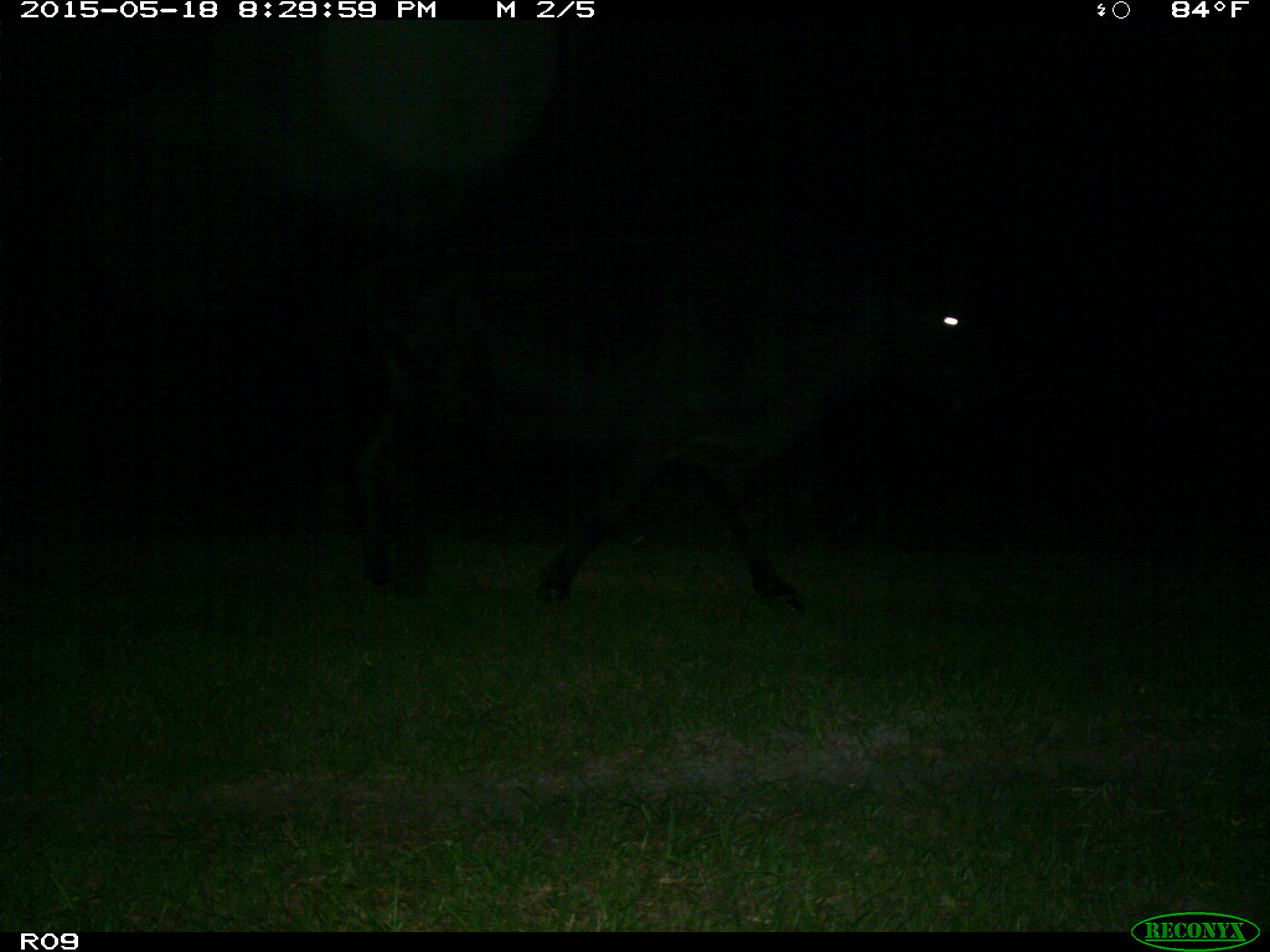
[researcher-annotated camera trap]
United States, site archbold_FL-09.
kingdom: Animalia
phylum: Chordata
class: Mammalia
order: Artiodactyla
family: Bovidae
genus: Bos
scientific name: Bos taurus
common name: domestic cow